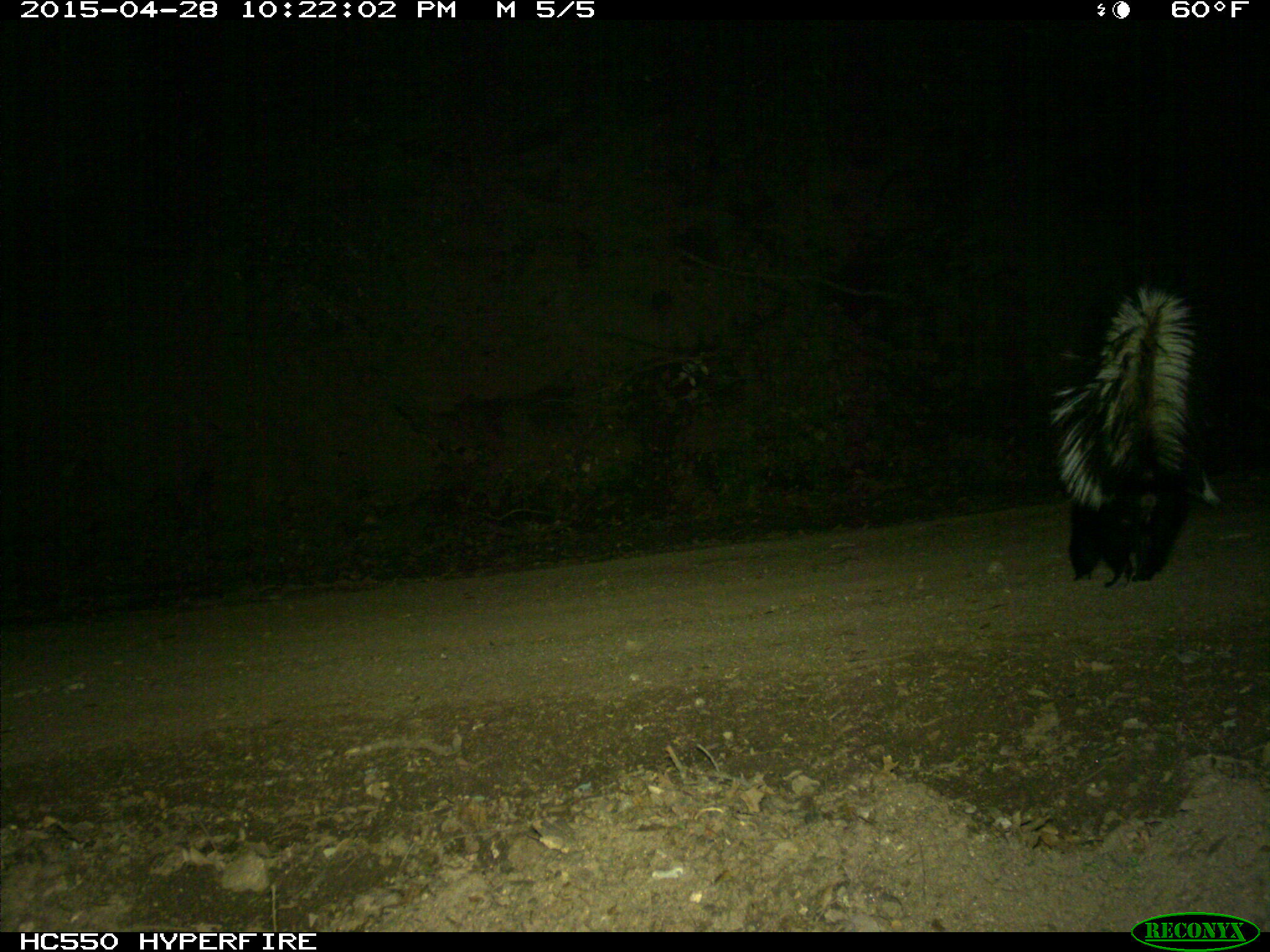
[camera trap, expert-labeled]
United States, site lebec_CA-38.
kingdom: Animalia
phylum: Chordata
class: Mammalia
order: Carnivora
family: Mephitidae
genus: Mephitis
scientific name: Mephitis mephitis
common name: striped skunk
Mephitis mephitis (striped skunk).